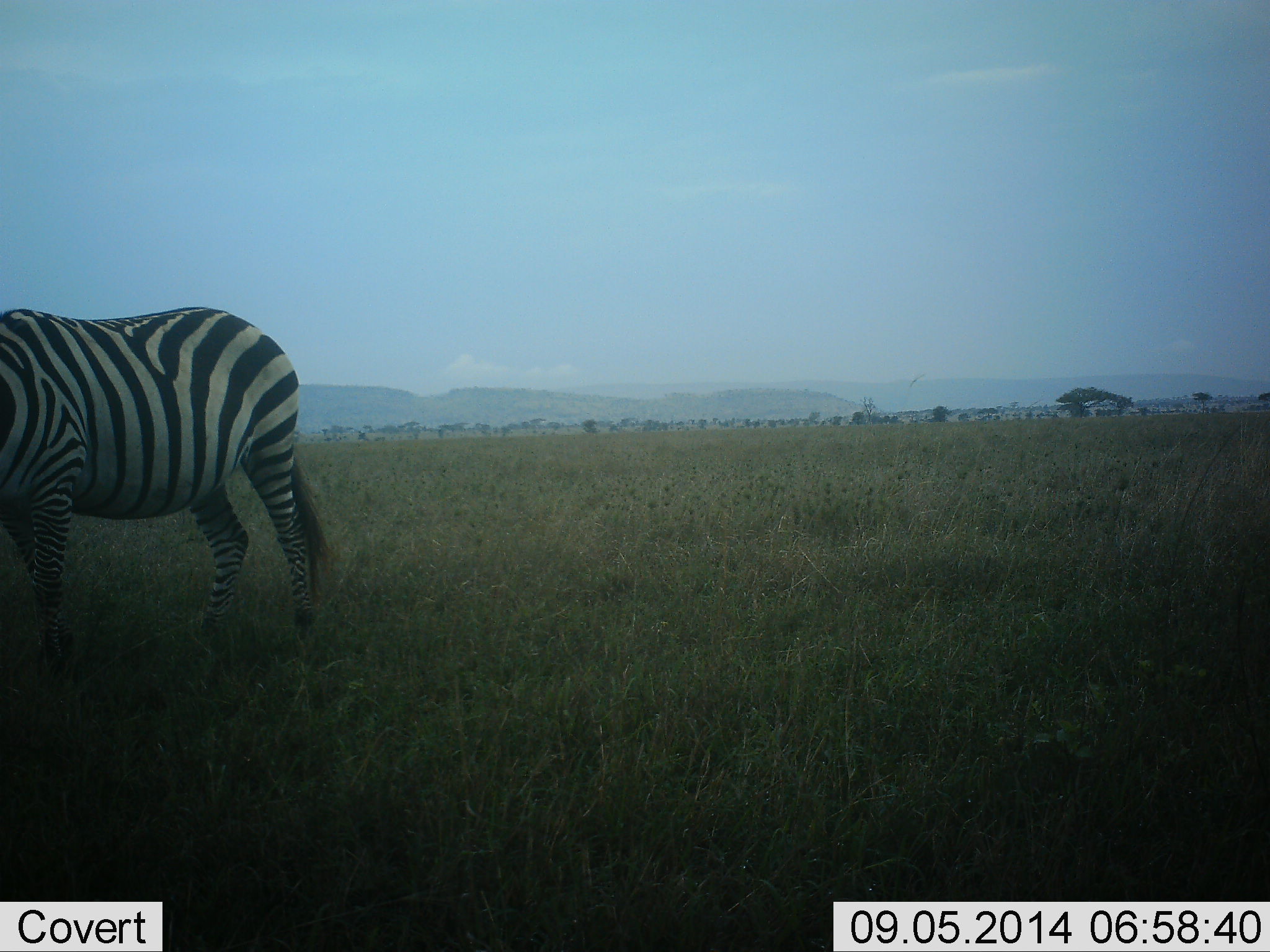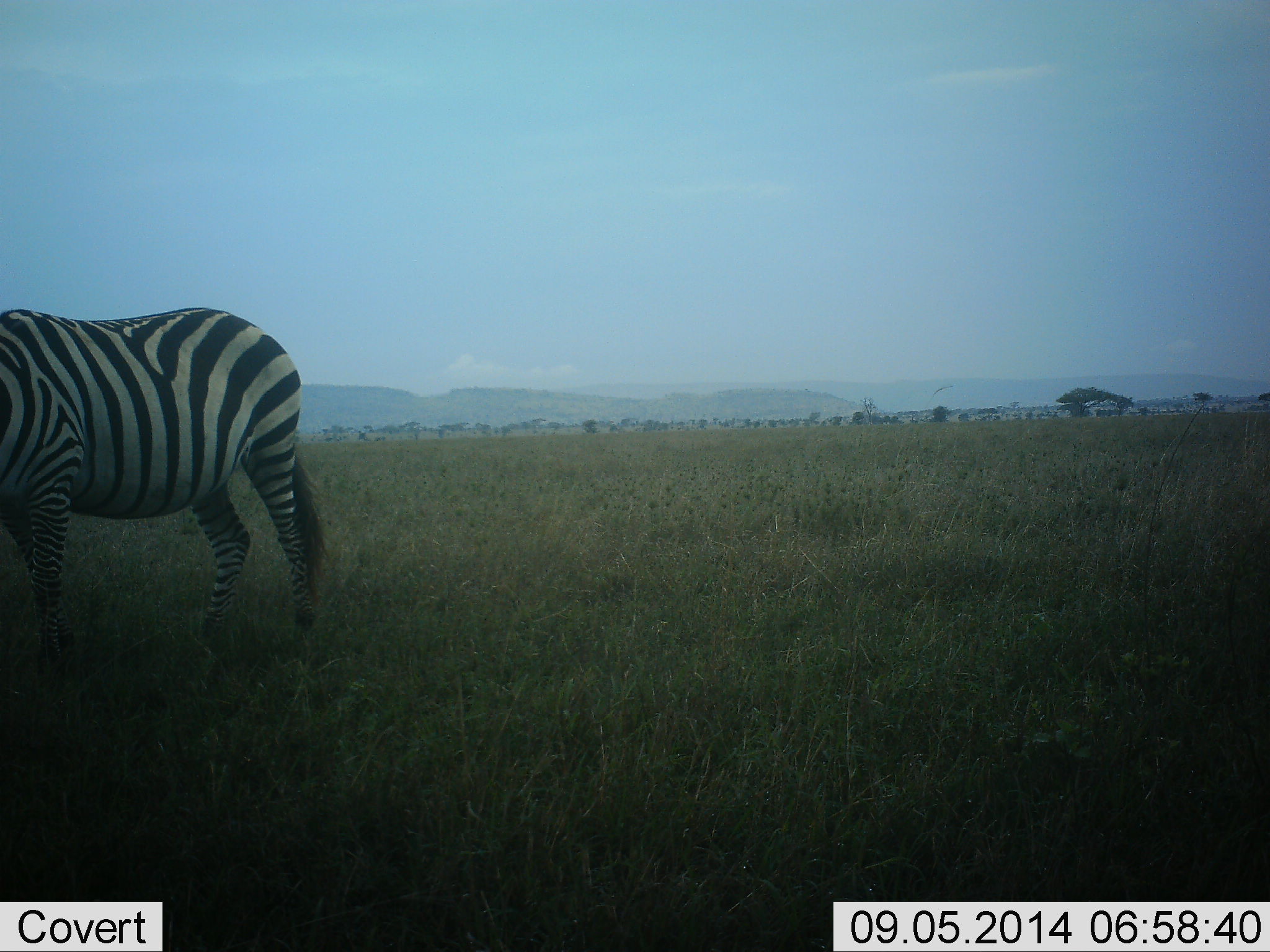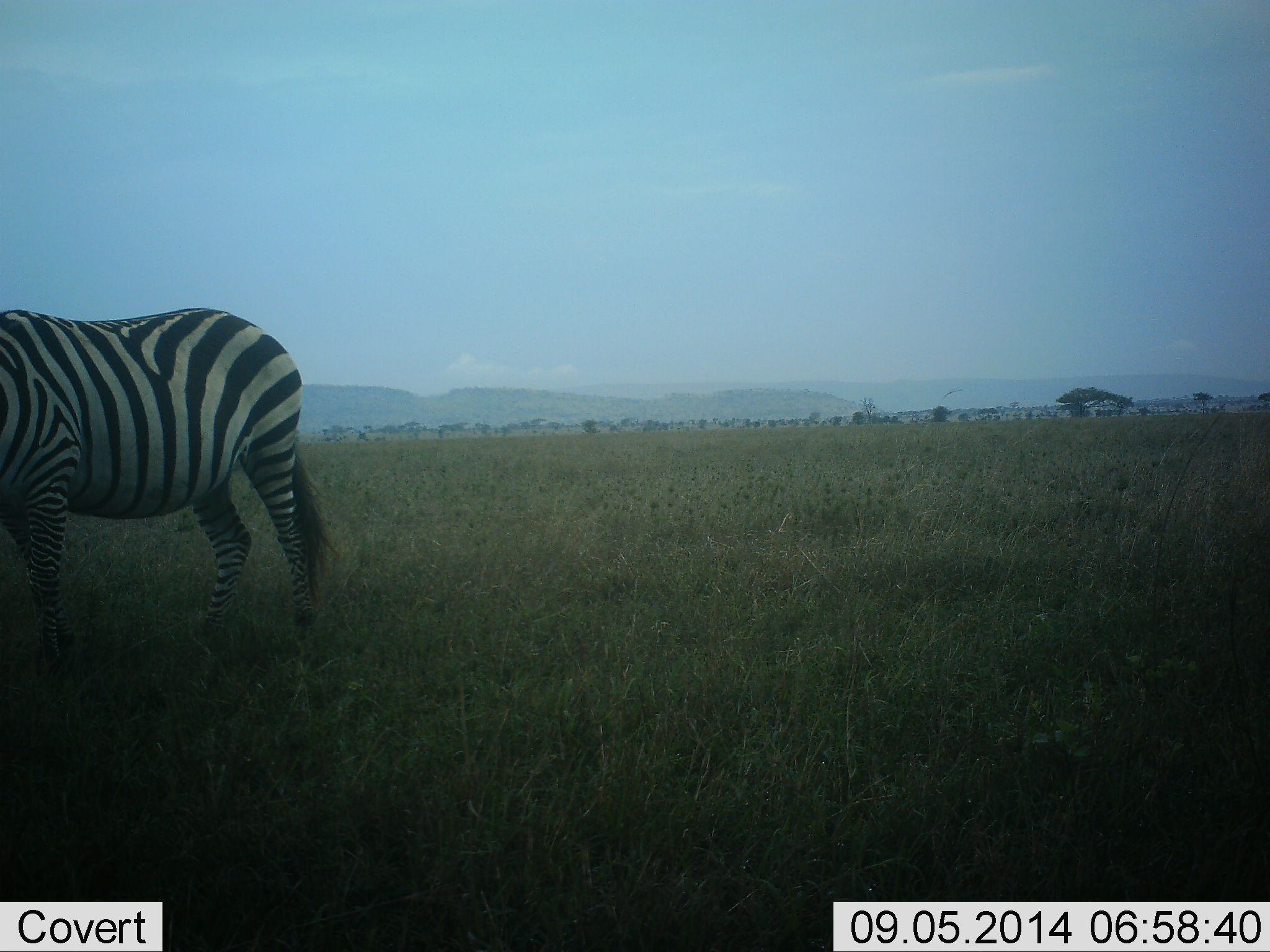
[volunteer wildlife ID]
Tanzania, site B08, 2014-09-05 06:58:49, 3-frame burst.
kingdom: Animalia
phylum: Chordata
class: Mammalia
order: Perissodactyla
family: Equidae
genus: Equus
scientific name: Equus quagga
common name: plains zebra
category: zebra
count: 1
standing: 70%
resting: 0%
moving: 0%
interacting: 0%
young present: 0%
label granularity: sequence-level